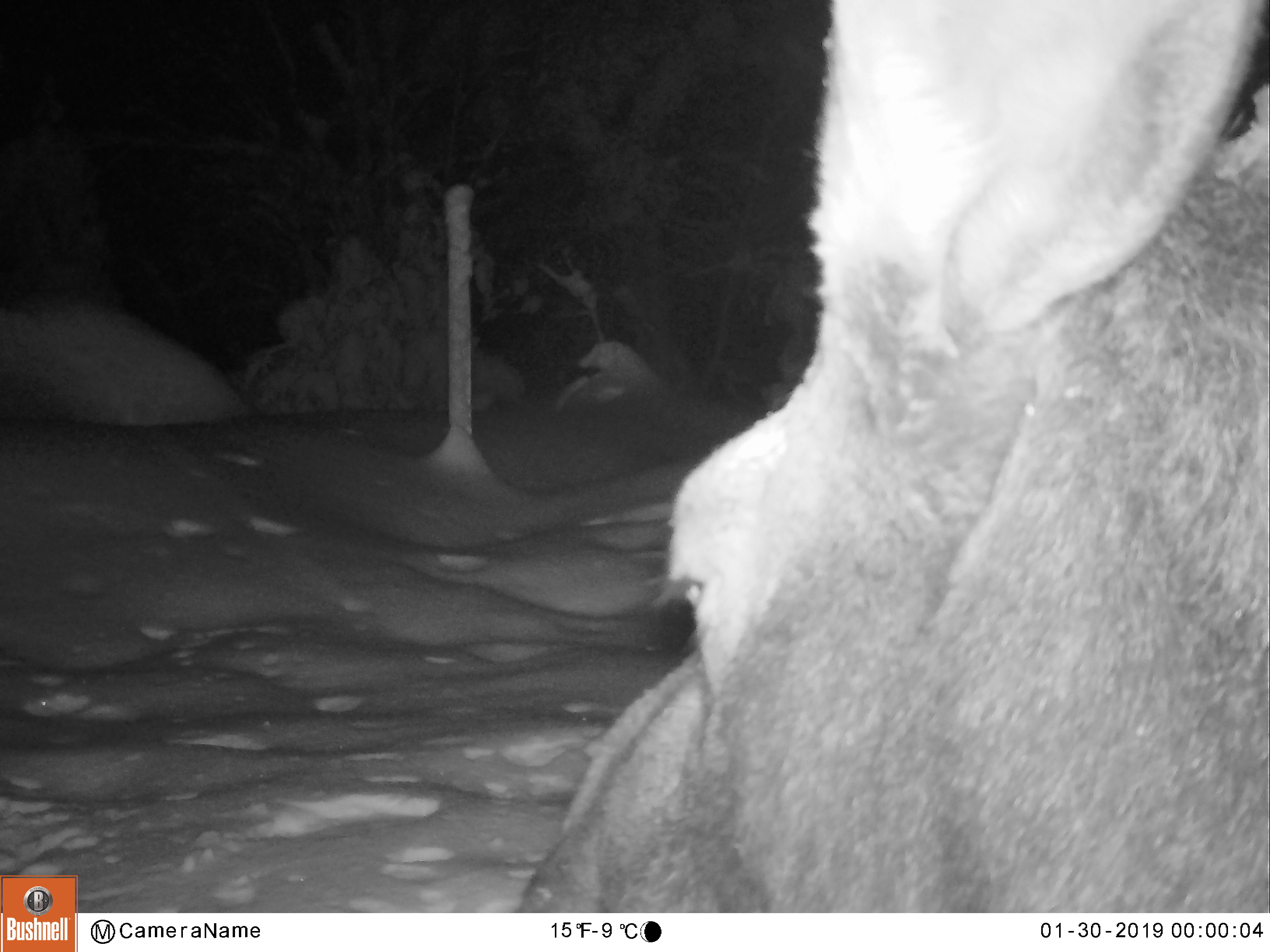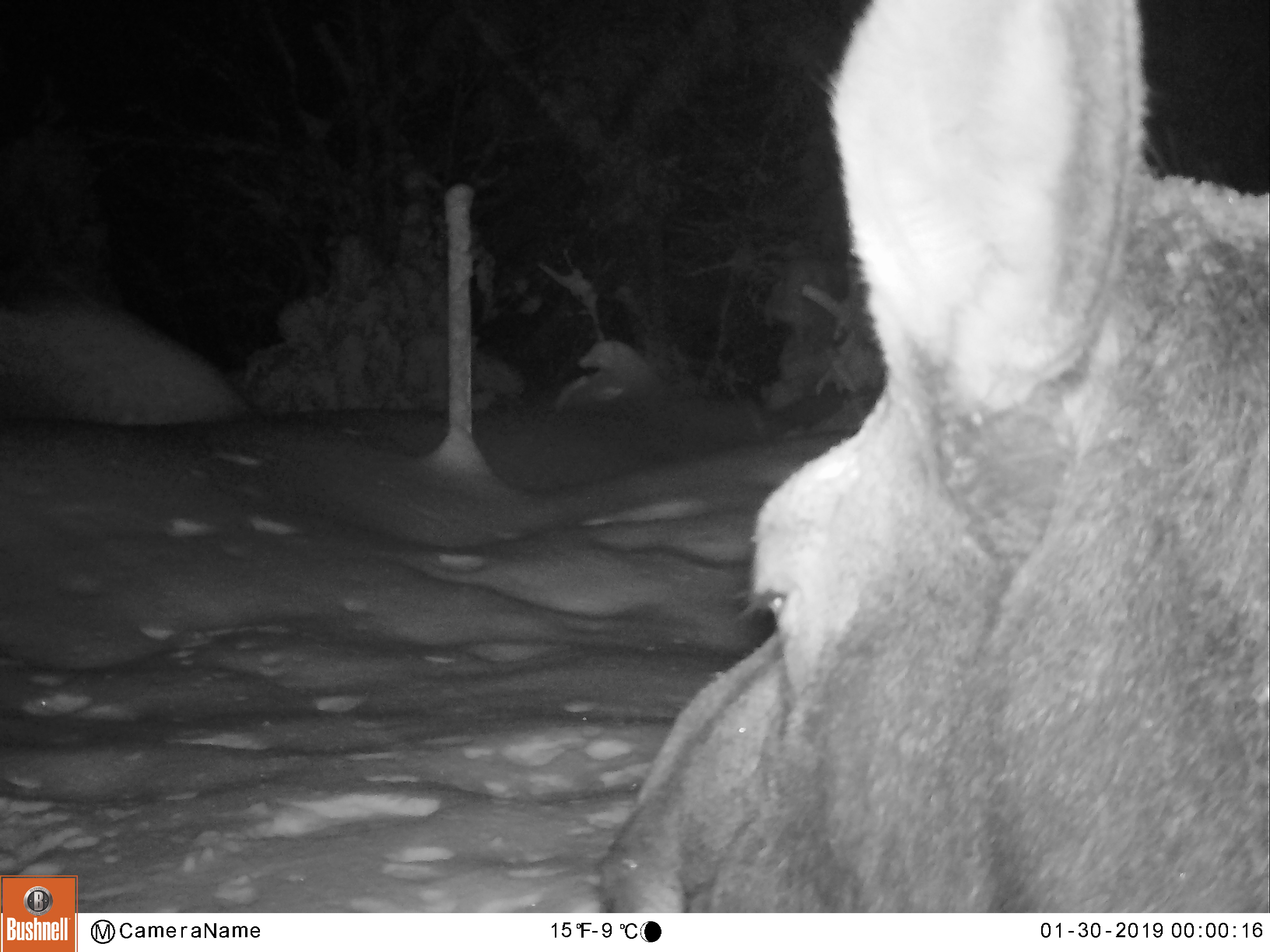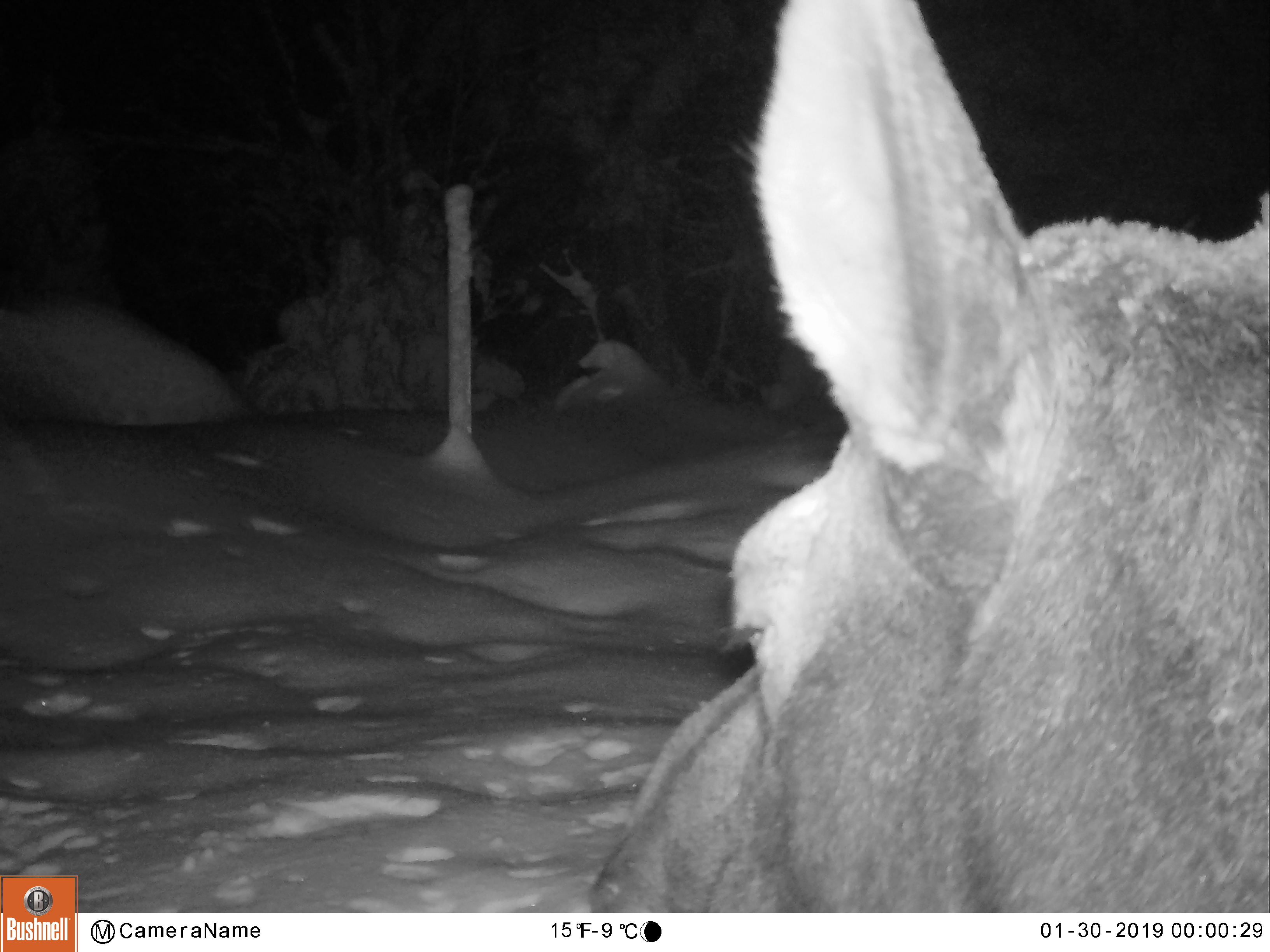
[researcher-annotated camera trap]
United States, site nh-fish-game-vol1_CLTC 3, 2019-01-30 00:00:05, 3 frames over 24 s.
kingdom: Animalia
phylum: Chordata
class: Mammalia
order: Artiodactyla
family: Cervidae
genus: Alces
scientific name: Alces alces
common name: moose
Moose (Alces alces).